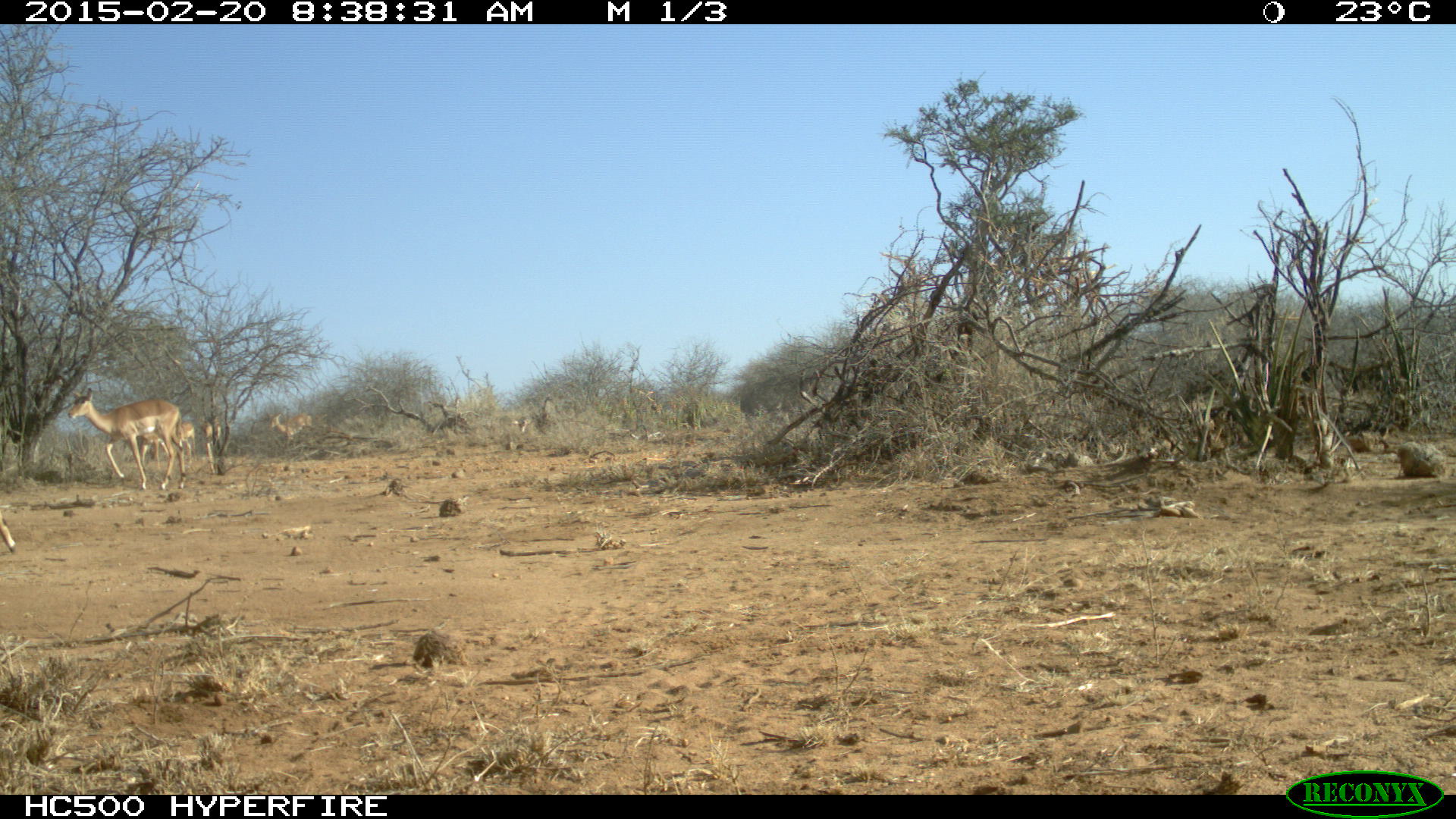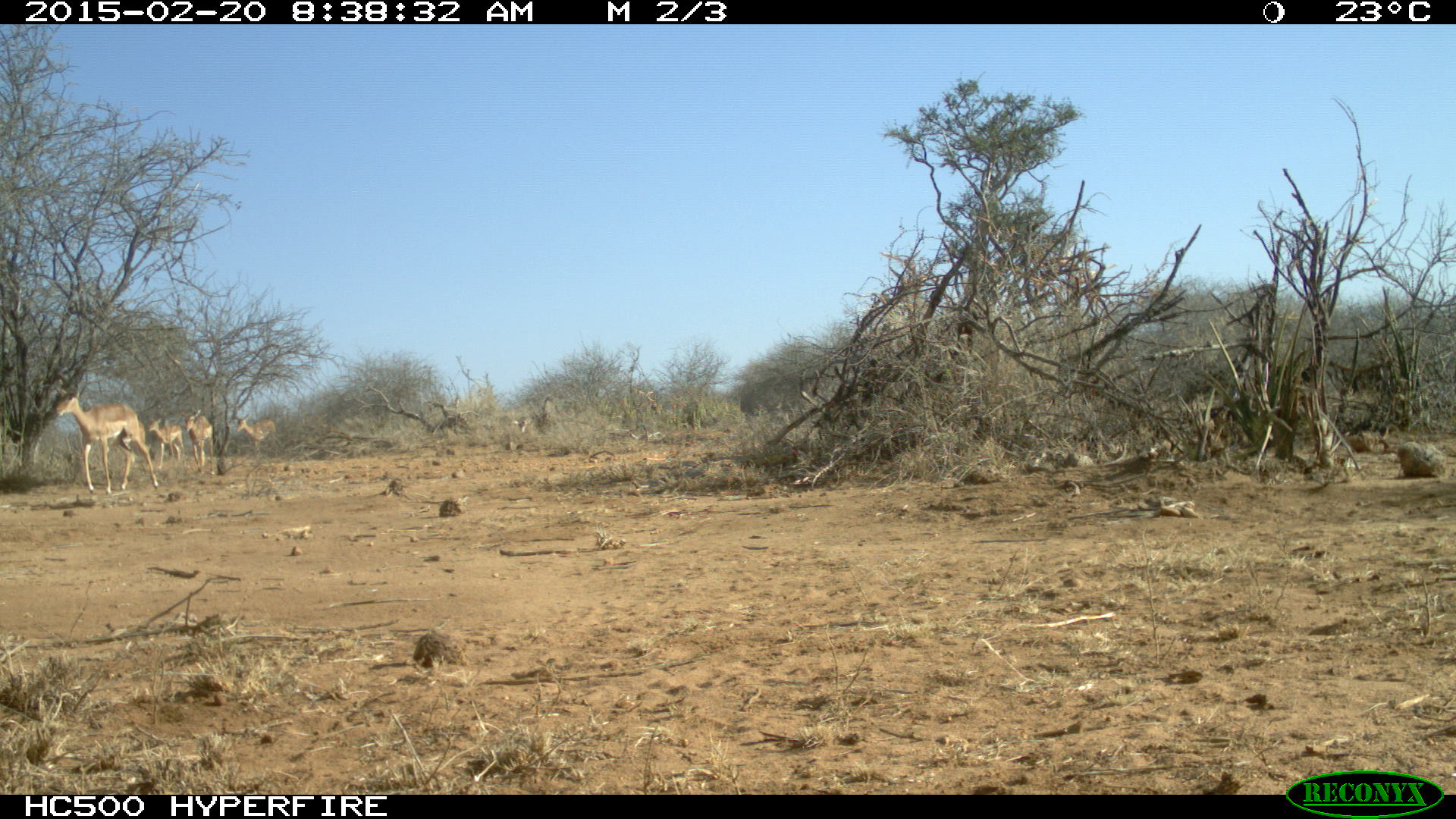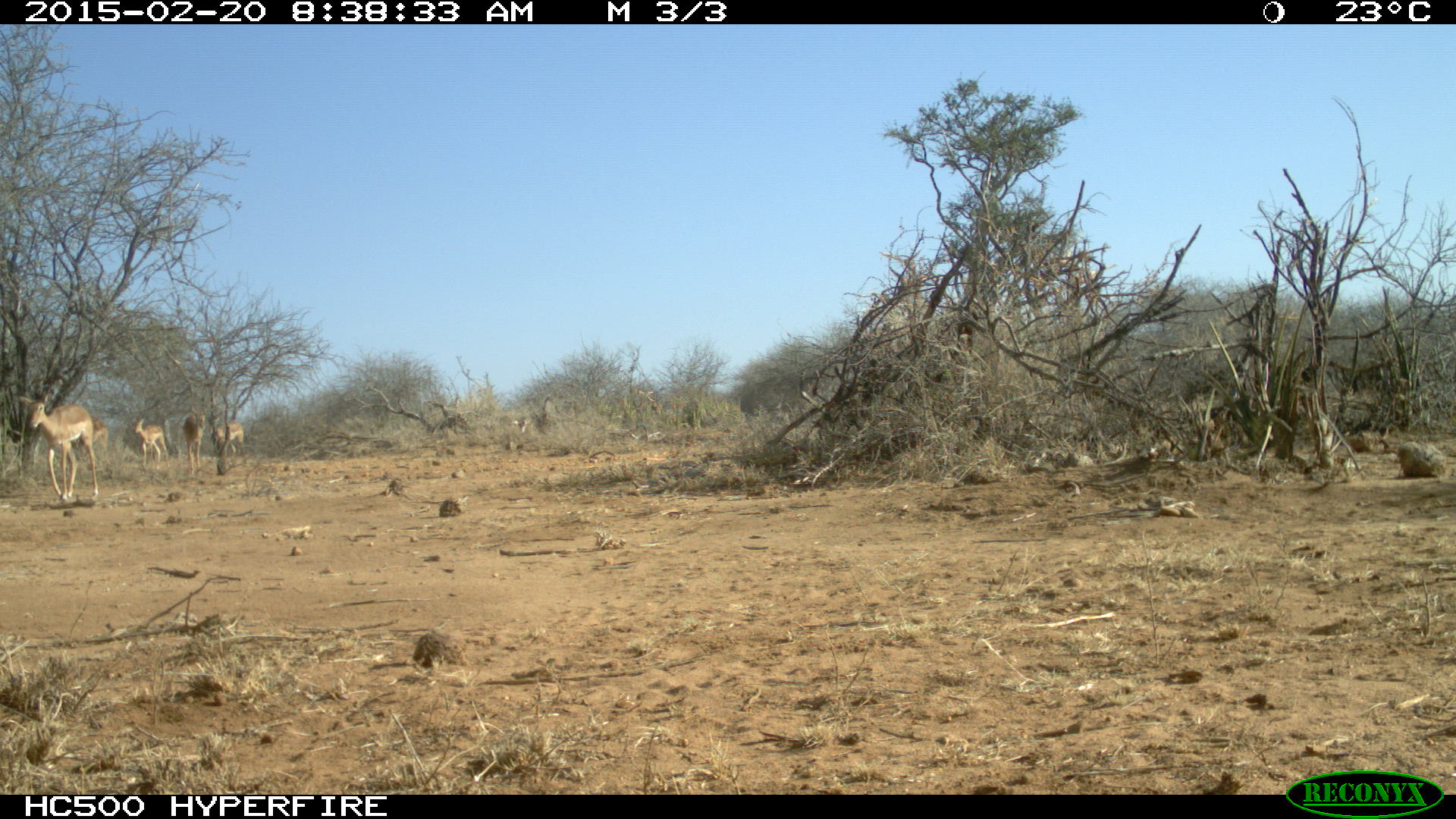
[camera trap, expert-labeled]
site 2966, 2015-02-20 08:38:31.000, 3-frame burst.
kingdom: Animalia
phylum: Chordata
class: Mammalia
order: Artiodactyla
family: Bovidae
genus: Aepyceros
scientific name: Aepyceros melampus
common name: impala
Aepyceros melampus (impala), count 2.